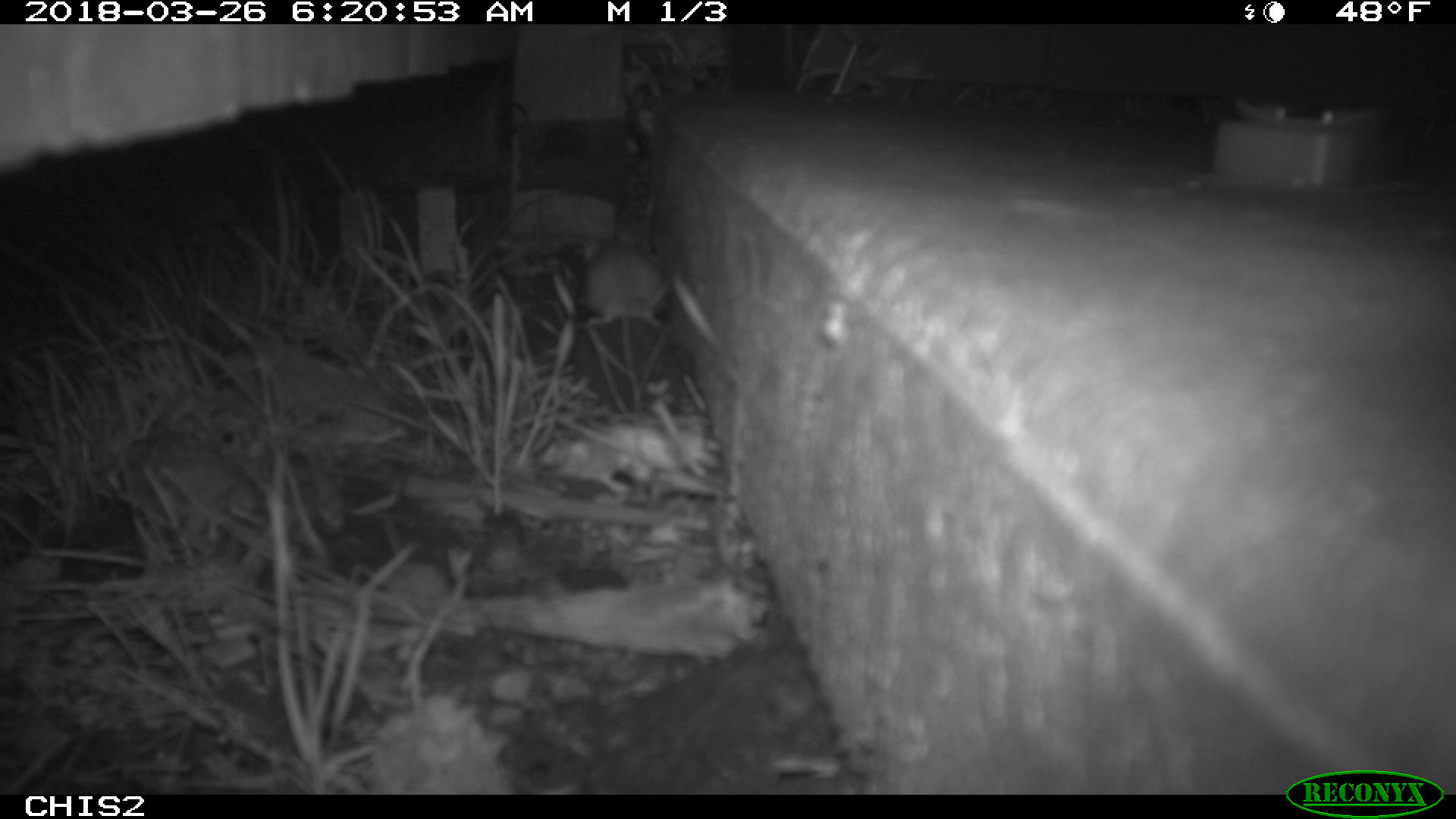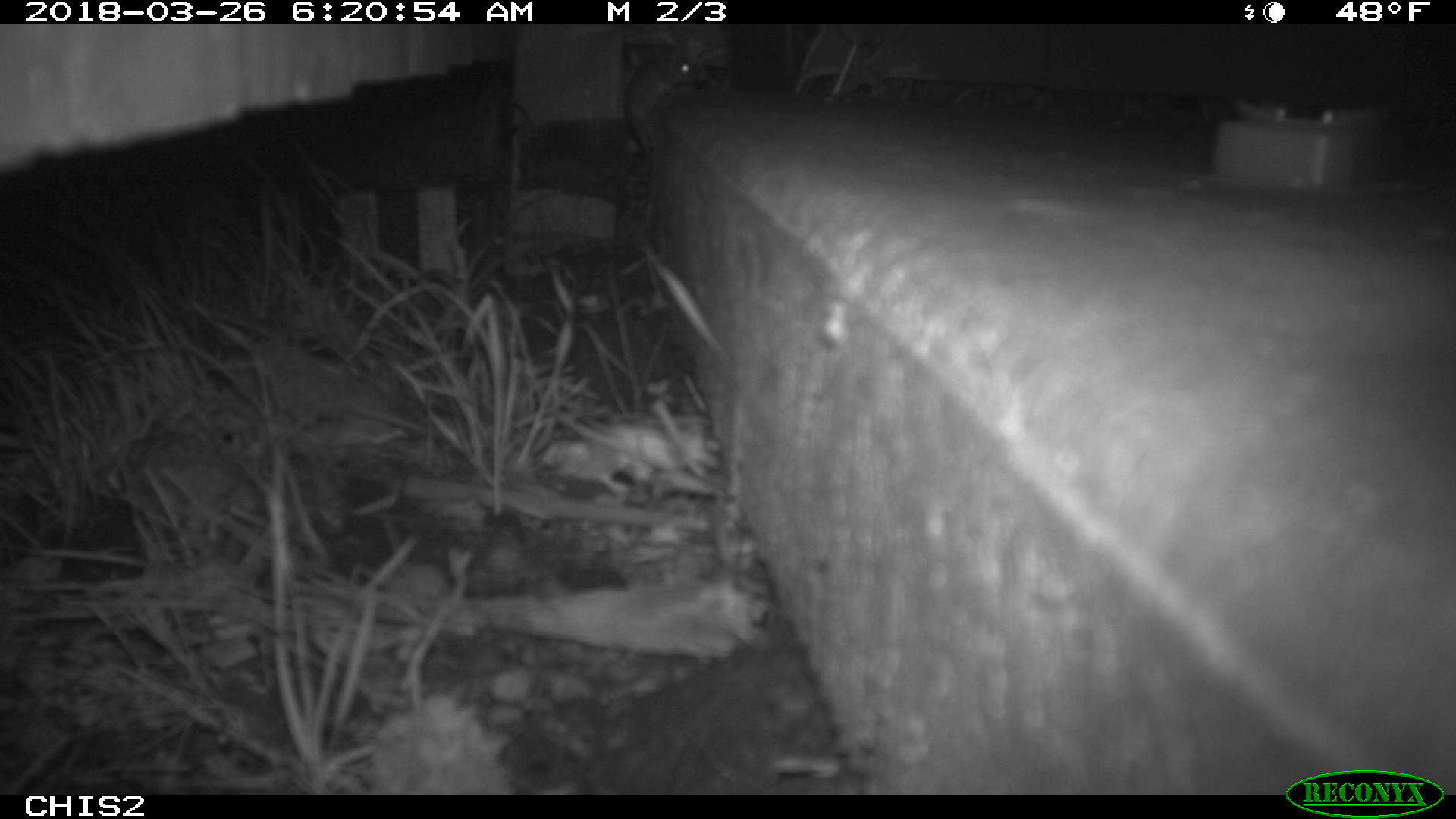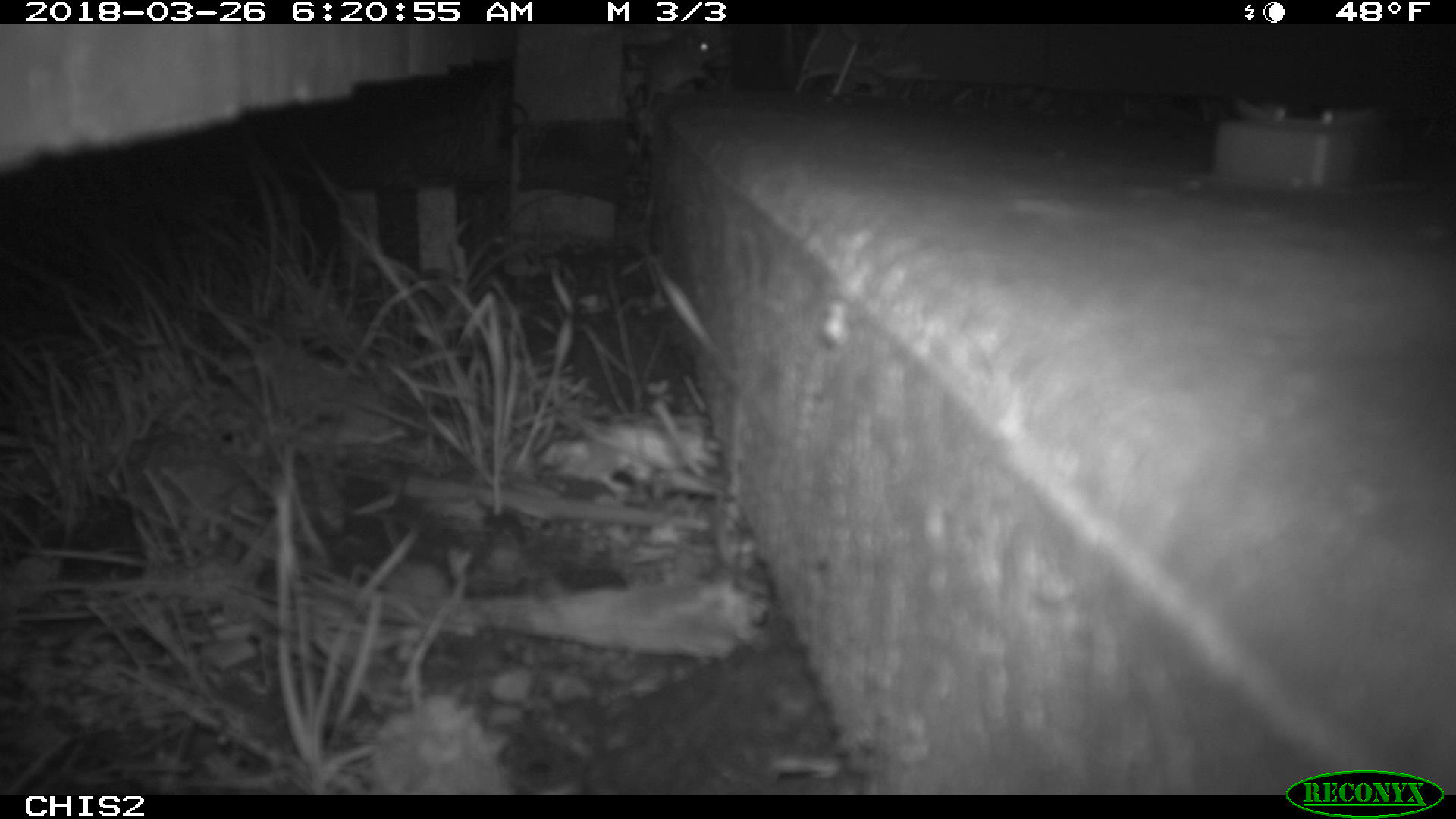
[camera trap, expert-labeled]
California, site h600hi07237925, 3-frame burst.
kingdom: Animalia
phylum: Chordata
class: Mammalia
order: Rodentia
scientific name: Rodentia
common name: rodent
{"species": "rodent (Rodentia)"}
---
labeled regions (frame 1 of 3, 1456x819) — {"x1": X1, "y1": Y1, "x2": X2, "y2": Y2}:
rodent: {"x1": 582, "y1": 233, "x2": 667, "y2": 327}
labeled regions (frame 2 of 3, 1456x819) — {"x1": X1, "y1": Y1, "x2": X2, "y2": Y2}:
rodent: {"x1": 626, "y1": 46, "x2": 695, "y2": 158}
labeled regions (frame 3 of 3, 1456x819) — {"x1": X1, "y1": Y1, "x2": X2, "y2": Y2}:
rodent: {"x1": 632, "y1": 30, "x2": 721, "y2": 163}